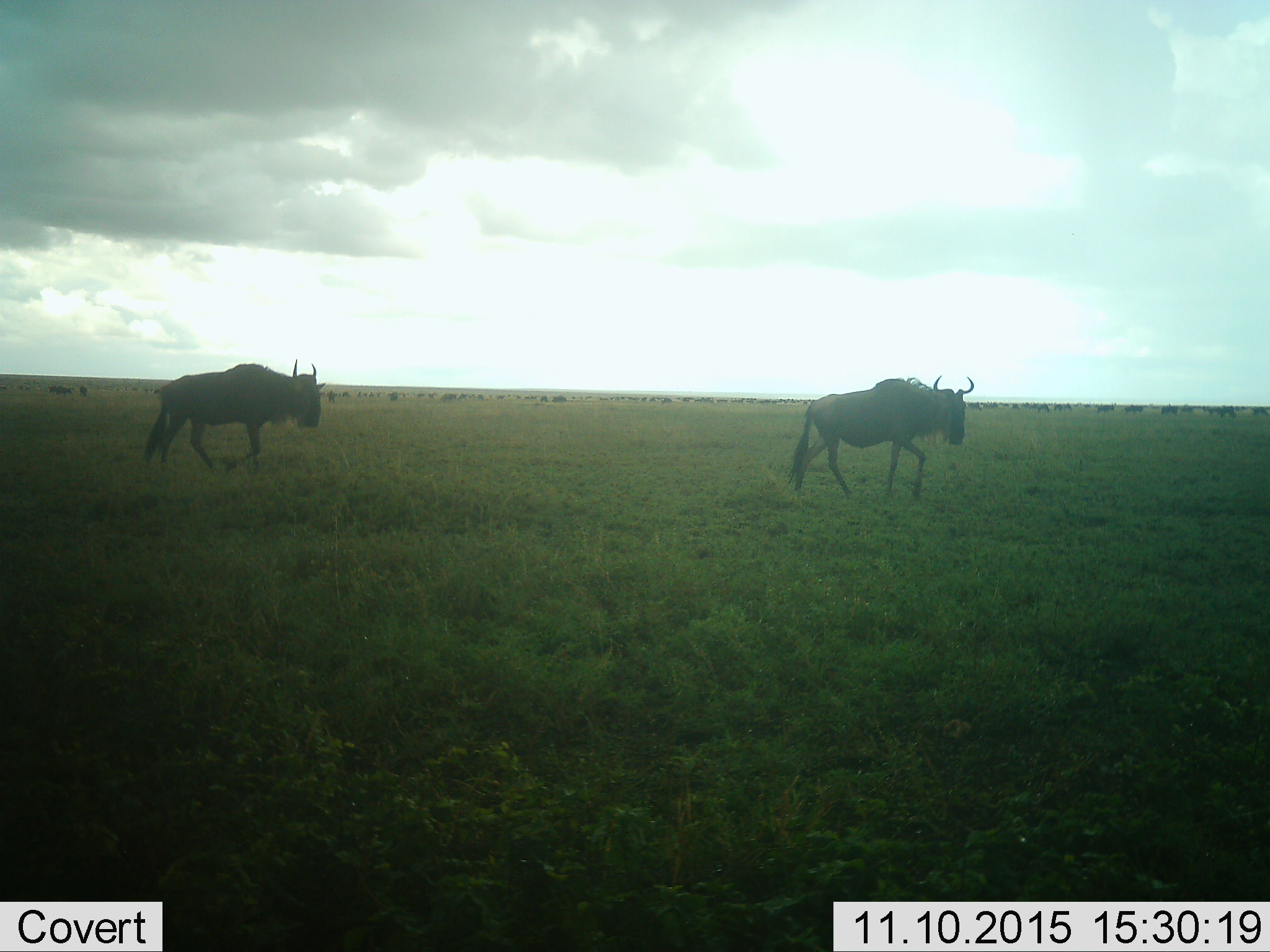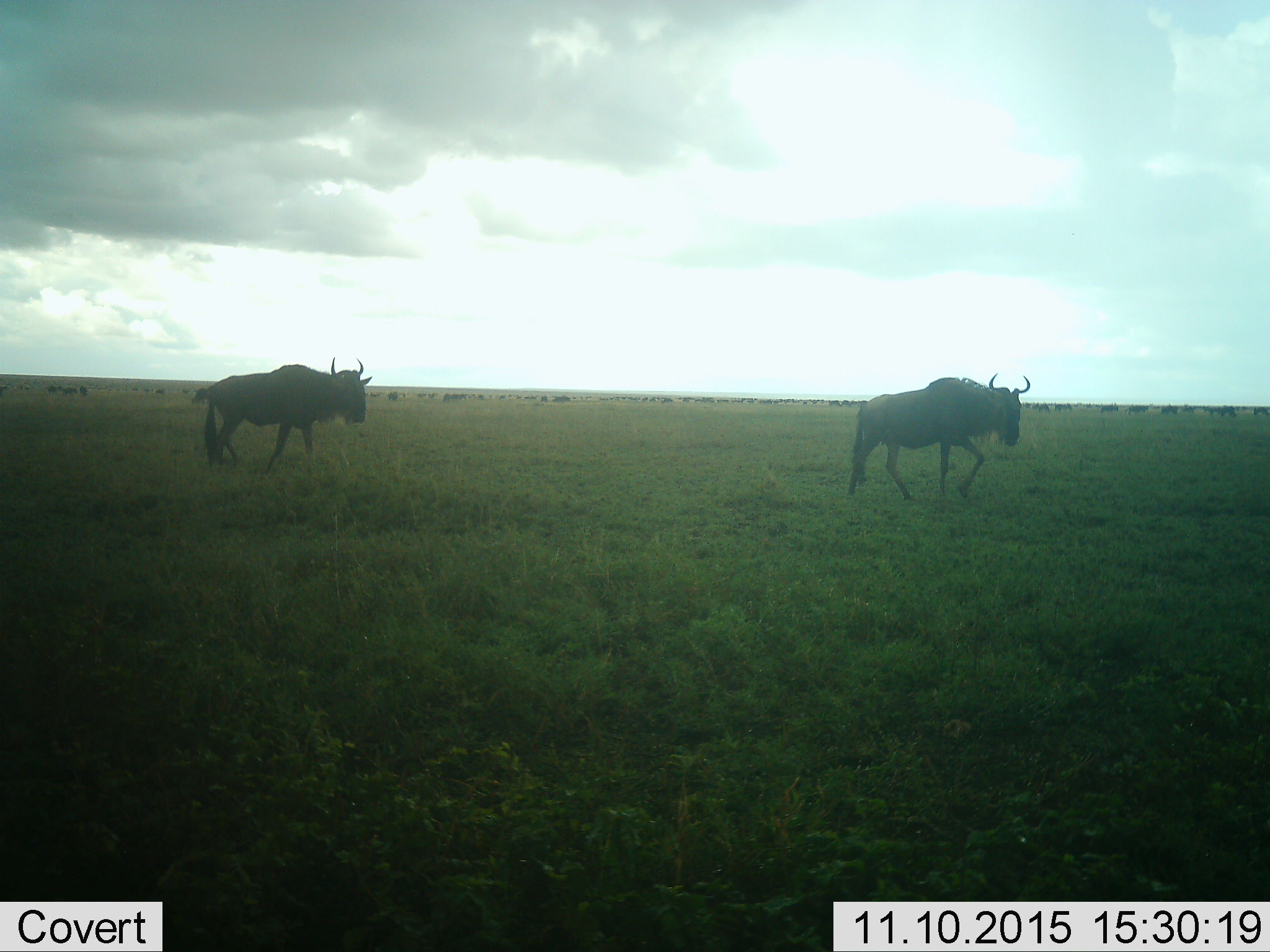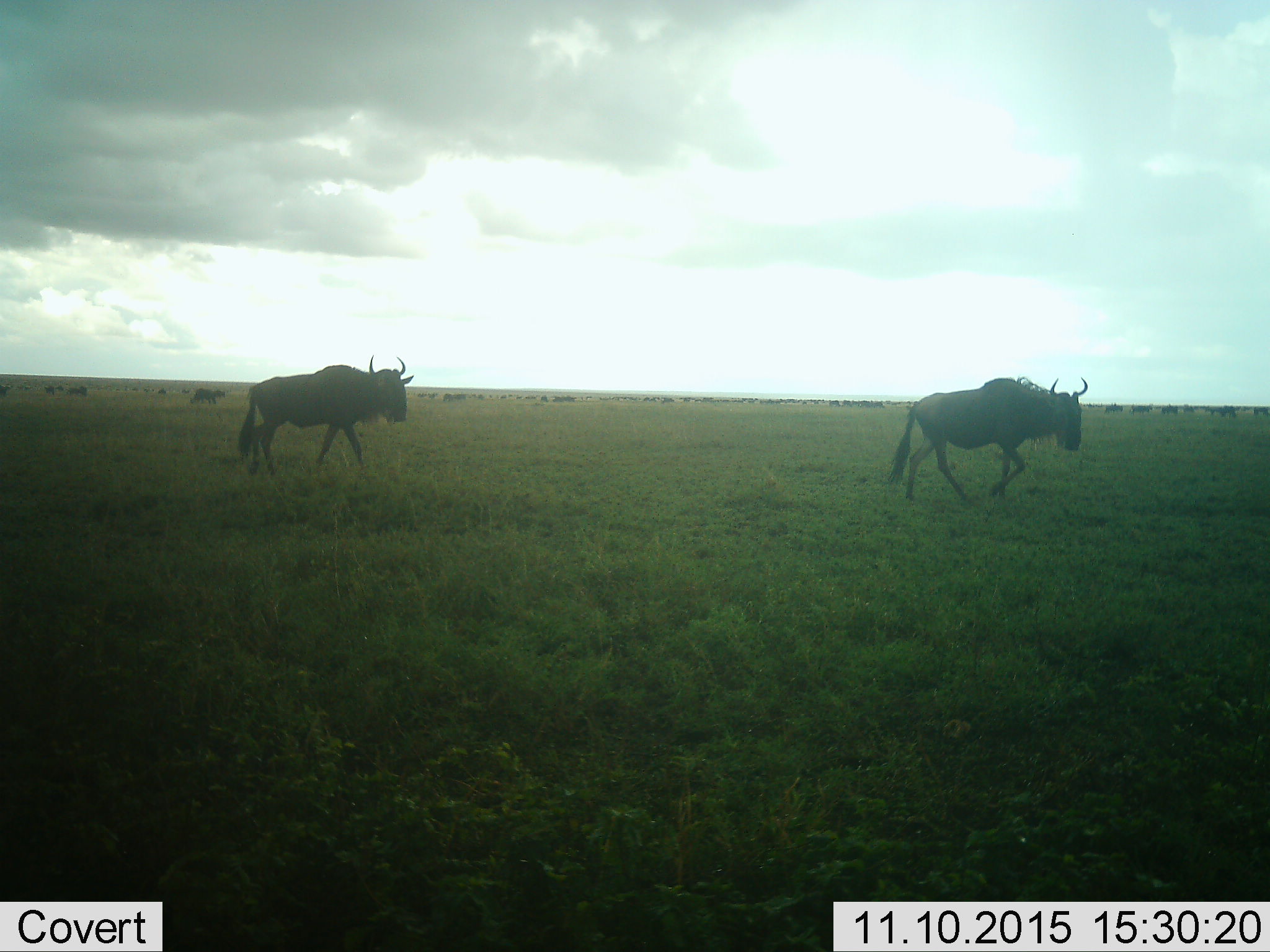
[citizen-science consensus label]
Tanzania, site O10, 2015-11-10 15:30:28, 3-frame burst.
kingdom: Animalia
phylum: Chordata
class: Mammalia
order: Artiodactyla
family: Bovidae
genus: Connochaetes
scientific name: Connochaetes taurinus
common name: blue wildebeest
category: wildebeest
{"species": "wildebeest (blue wildebeest) (Connochaetes taurinus)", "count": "2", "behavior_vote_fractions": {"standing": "10%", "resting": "0%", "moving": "100%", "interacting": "0%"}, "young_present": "10%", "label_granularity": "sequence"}